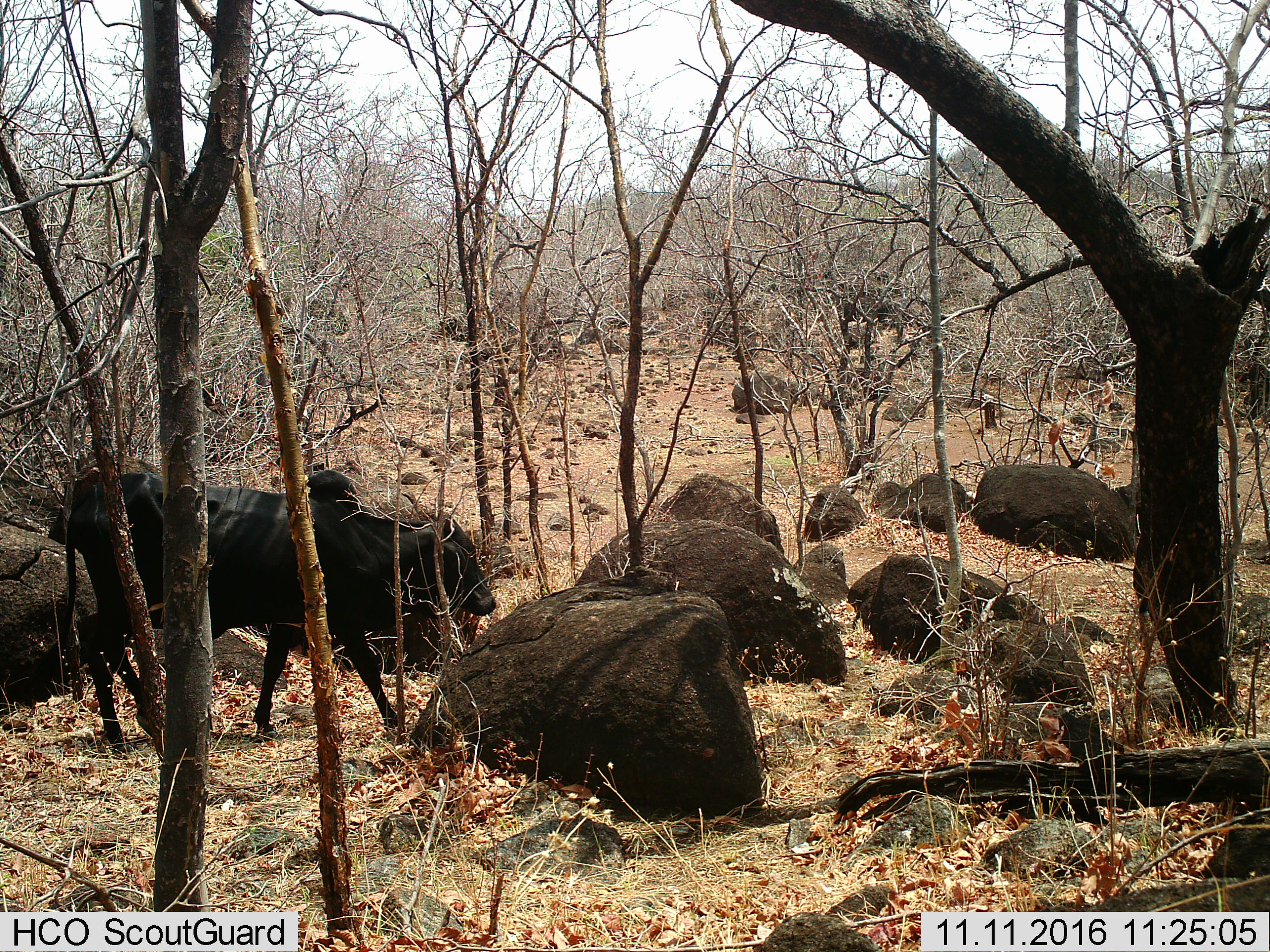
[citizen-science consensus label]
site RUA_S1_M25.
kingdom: Animalia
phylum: Chordata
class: Mammalia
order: Artiodactyla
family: Bovidae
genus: Bos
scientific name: Bos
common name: cattle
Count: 1.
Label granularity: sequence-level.